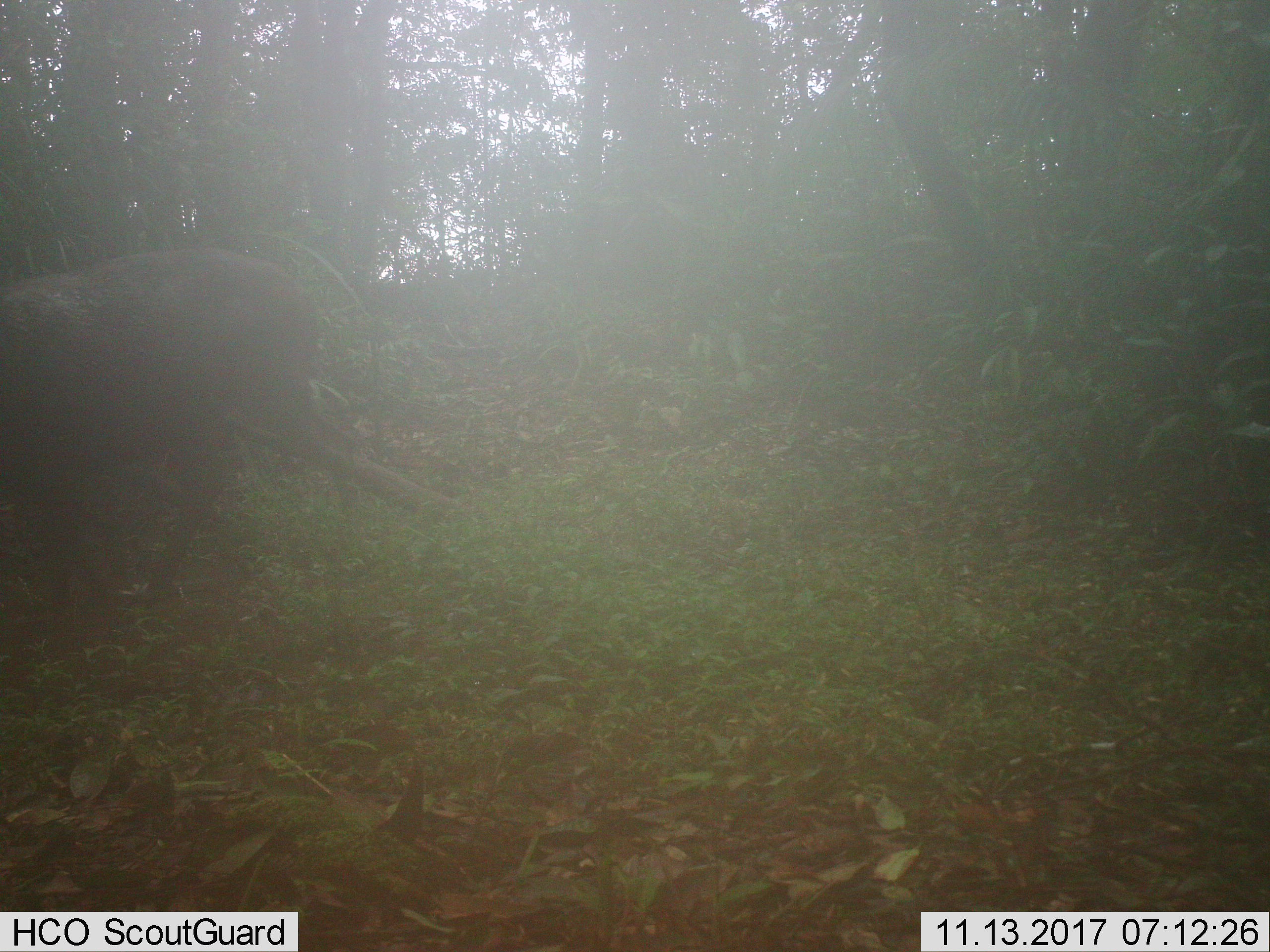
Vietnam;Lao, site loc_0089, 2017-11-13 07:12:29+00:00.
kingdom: Animalia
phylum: Chordata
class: Mammalia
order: Artiodactyla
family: Cervidae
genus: Rusa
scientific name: Rusa unicolor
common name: sambar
Sambar (Rusa unicolor). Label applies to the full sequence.